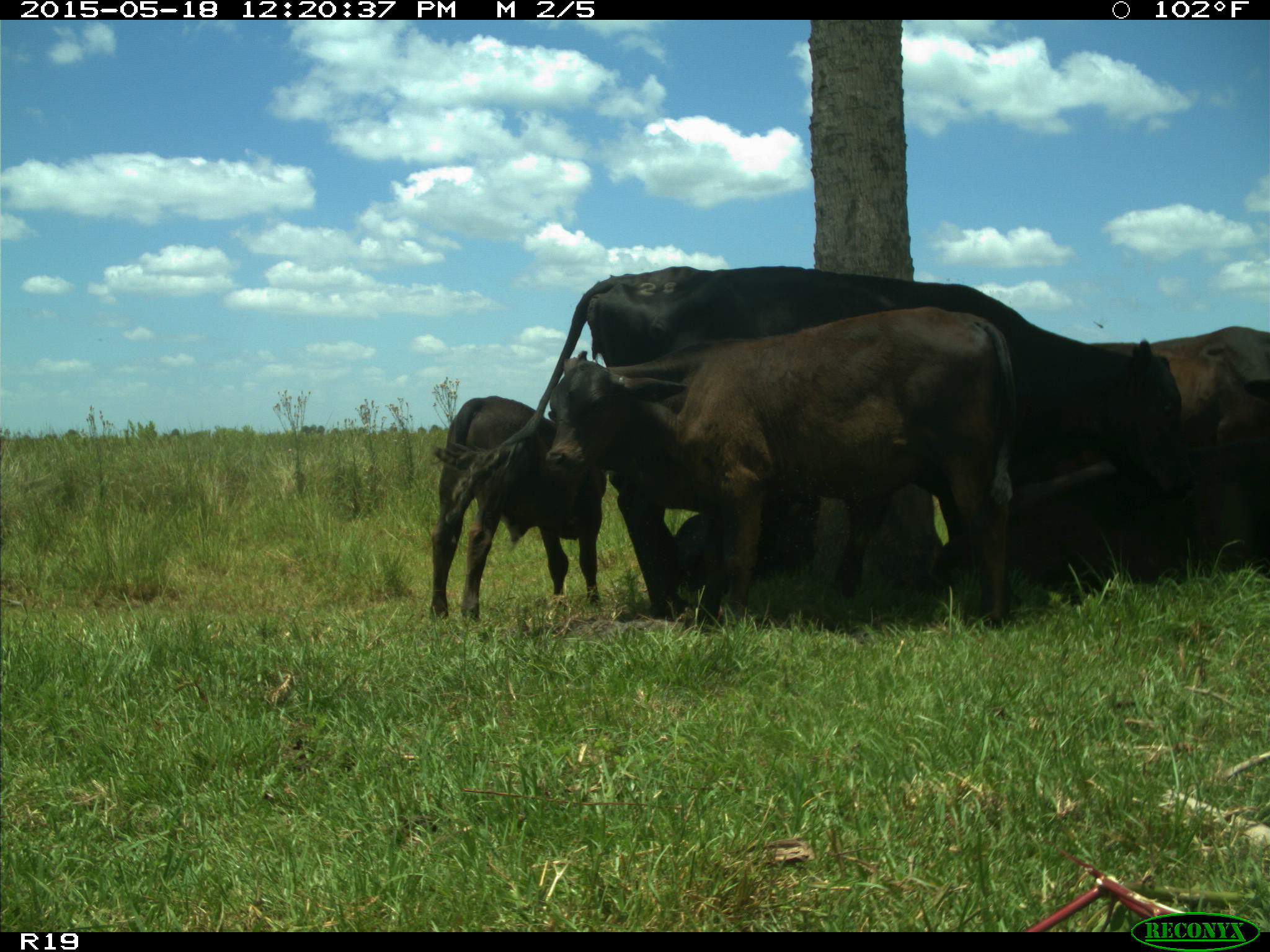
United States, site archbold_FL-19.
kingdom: Animalia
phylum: Chordata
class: Mammalia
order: Artiodactyla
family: Bovidae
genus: Bos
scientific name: Bos taurus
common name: domestic cow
Bos taurus (domestic cow).